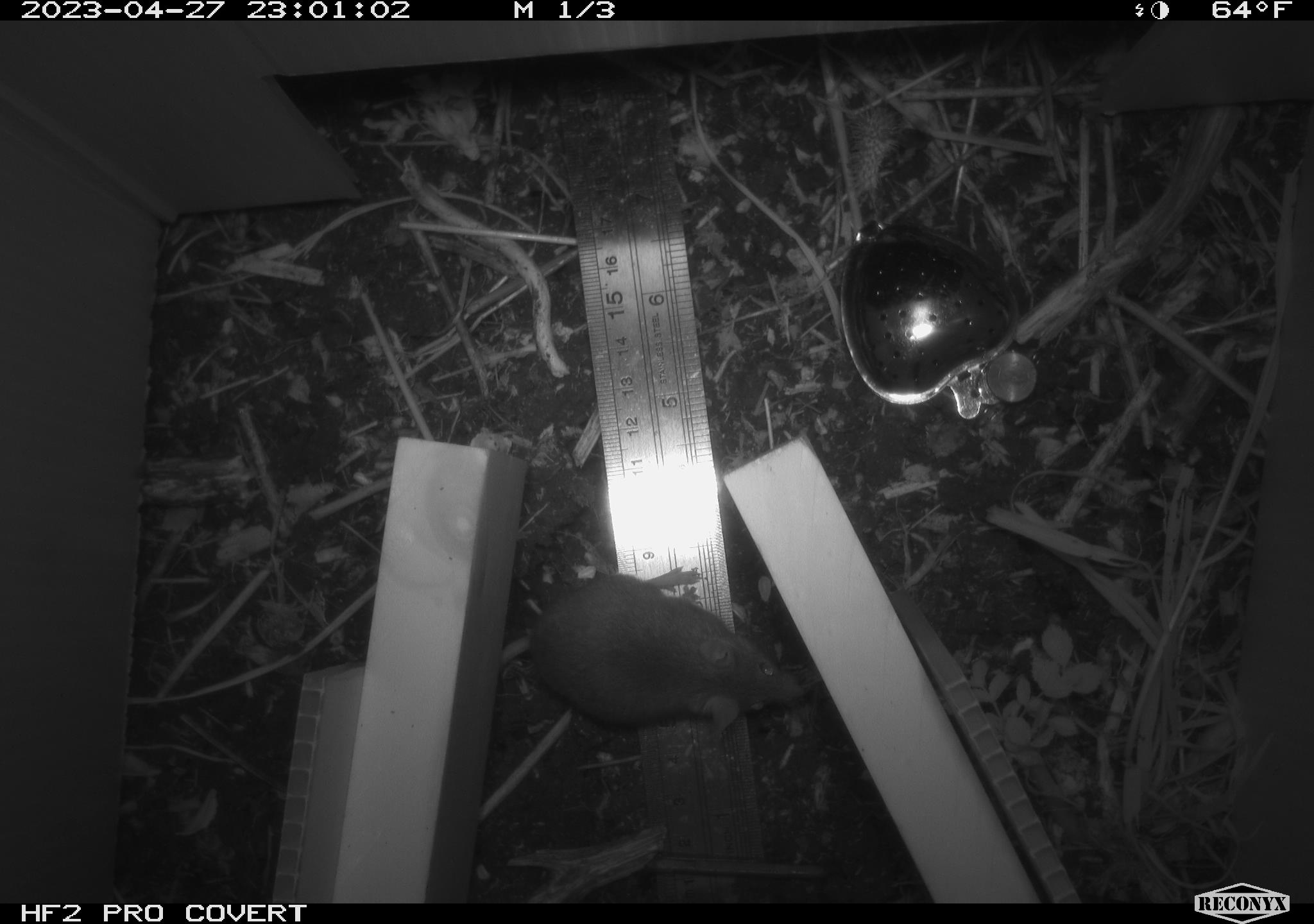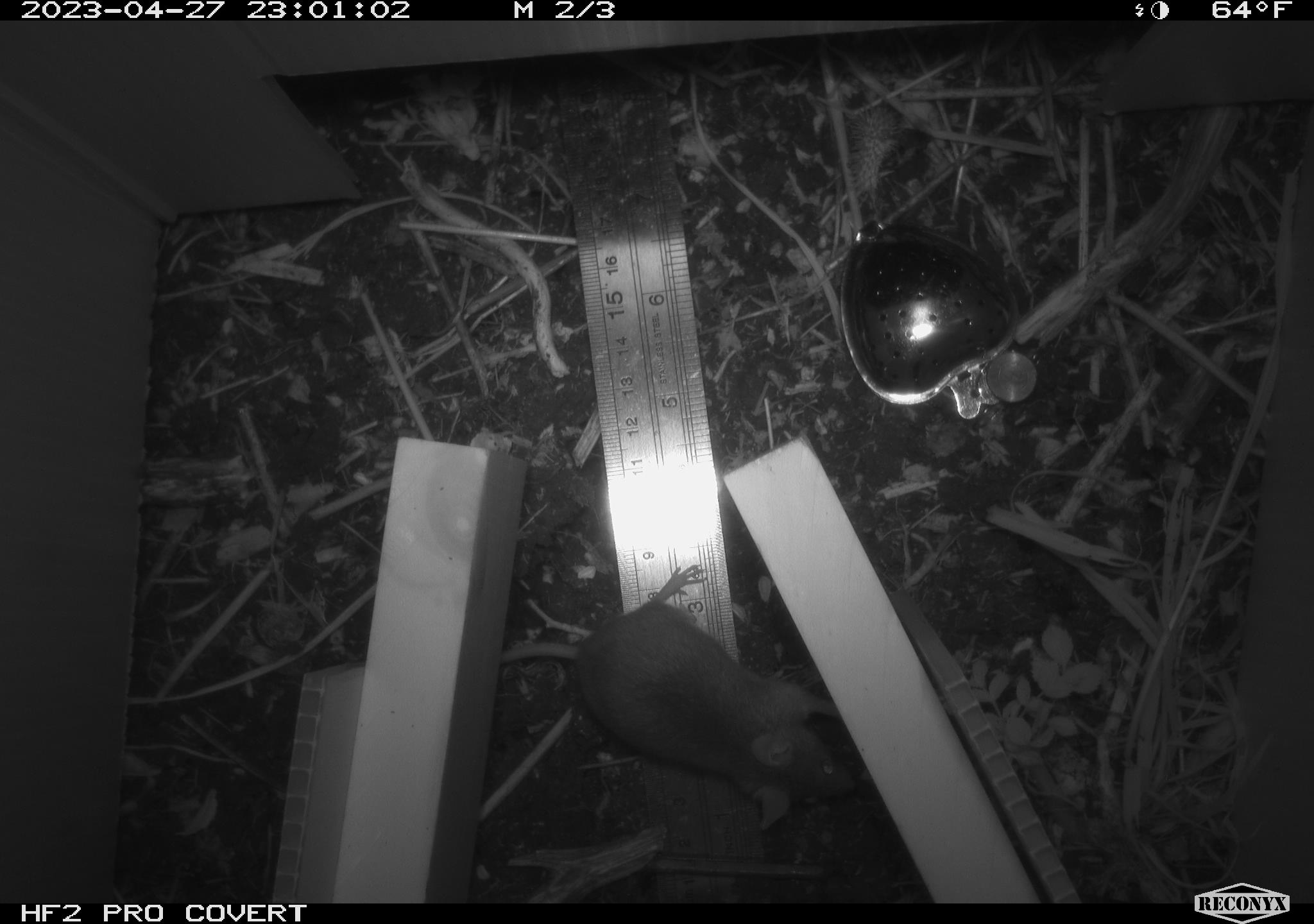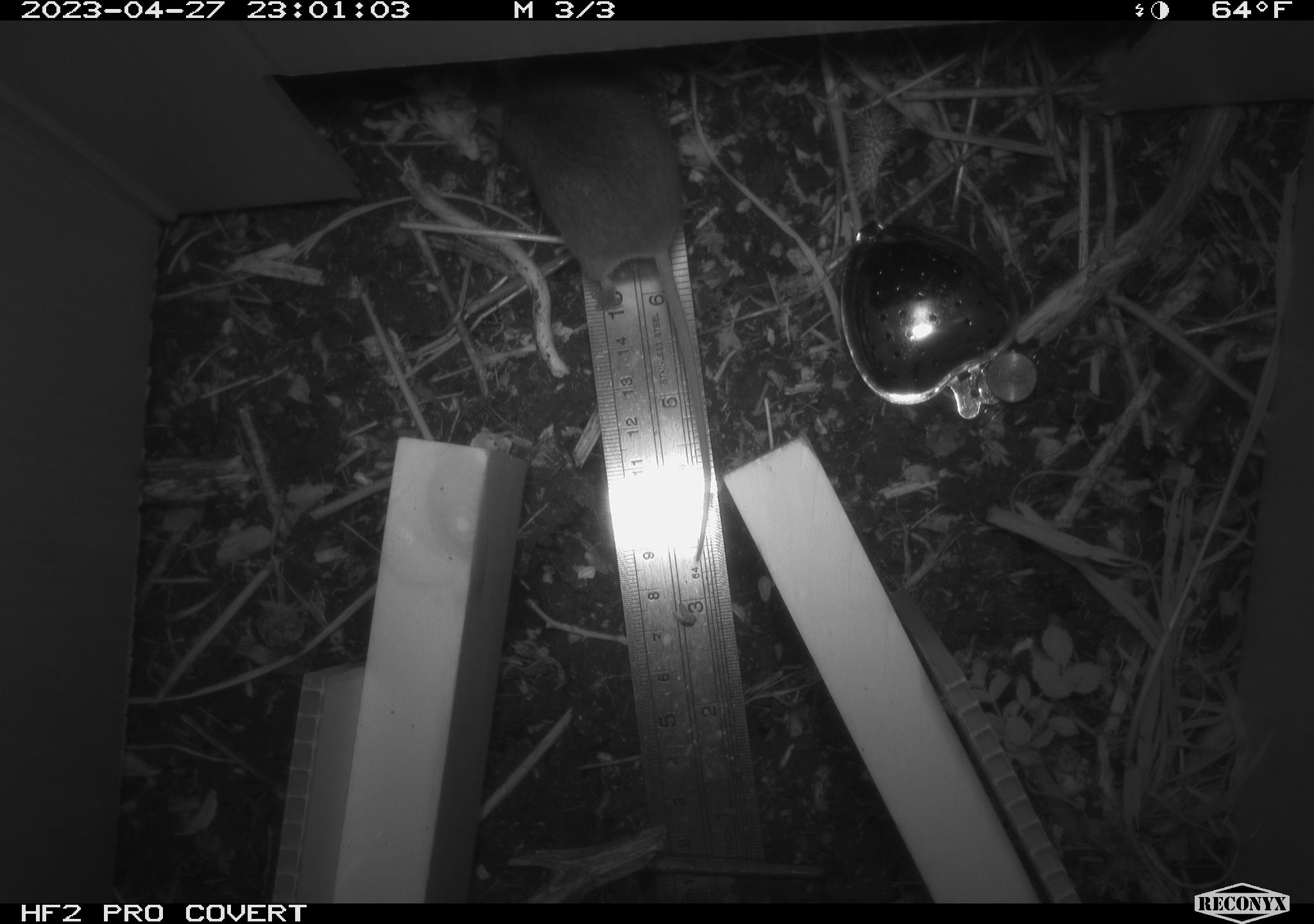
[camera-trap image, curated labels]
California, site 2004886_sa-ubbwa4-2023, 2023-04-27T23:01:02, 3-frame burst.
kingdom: Animalia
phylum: Chordata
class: Mammalia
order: Rodentia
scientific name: Rodentia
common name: mouse species